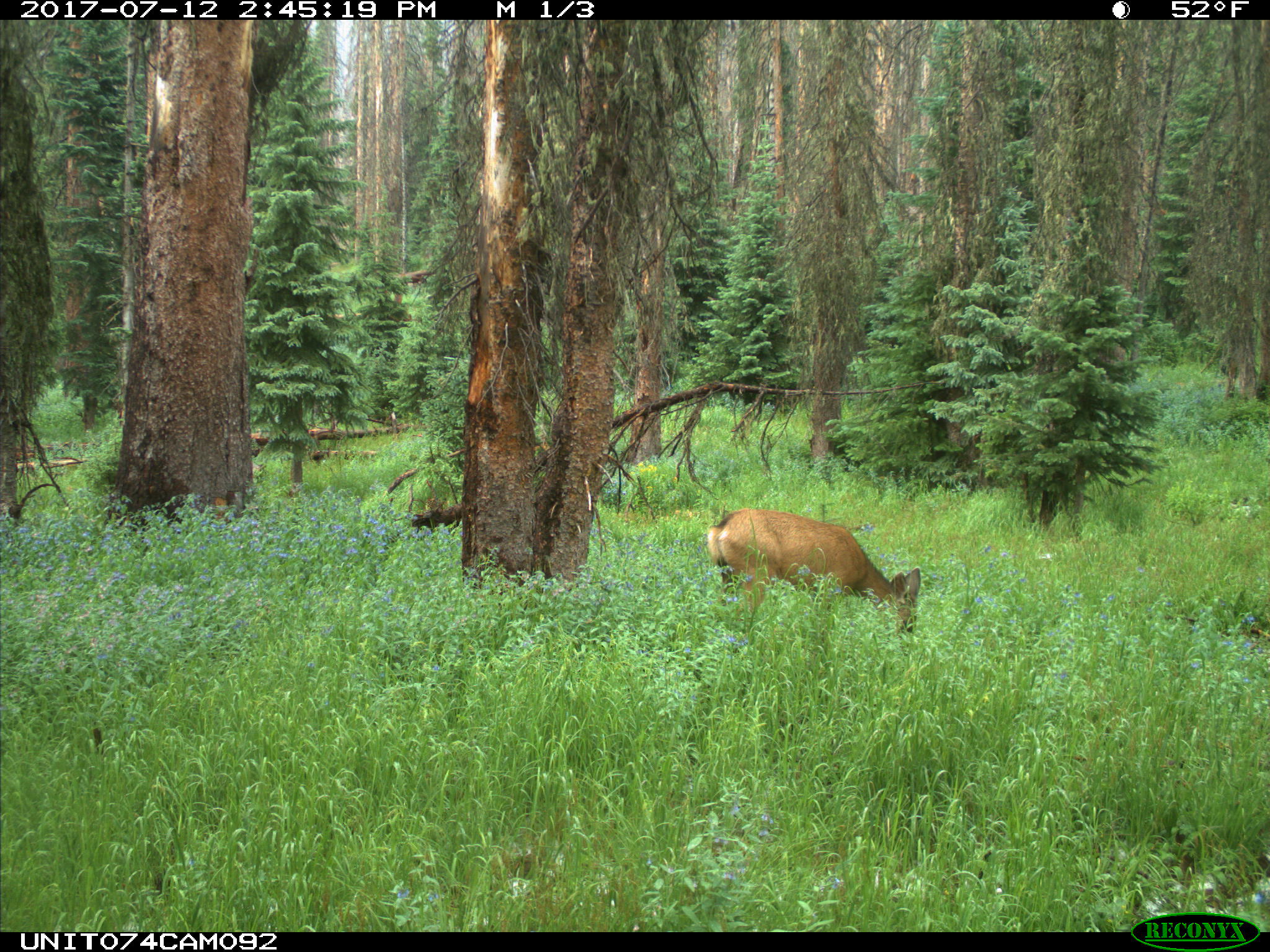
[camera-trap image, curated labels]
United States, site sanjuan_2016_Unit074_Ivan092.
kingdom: Animalia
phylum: Chordata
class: Mammalia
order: Artiodactyla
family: Cervidae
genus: Odocoileus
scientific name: Odocoileus hemionus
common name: mule deer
Odocoileus hemionus (mule deer).